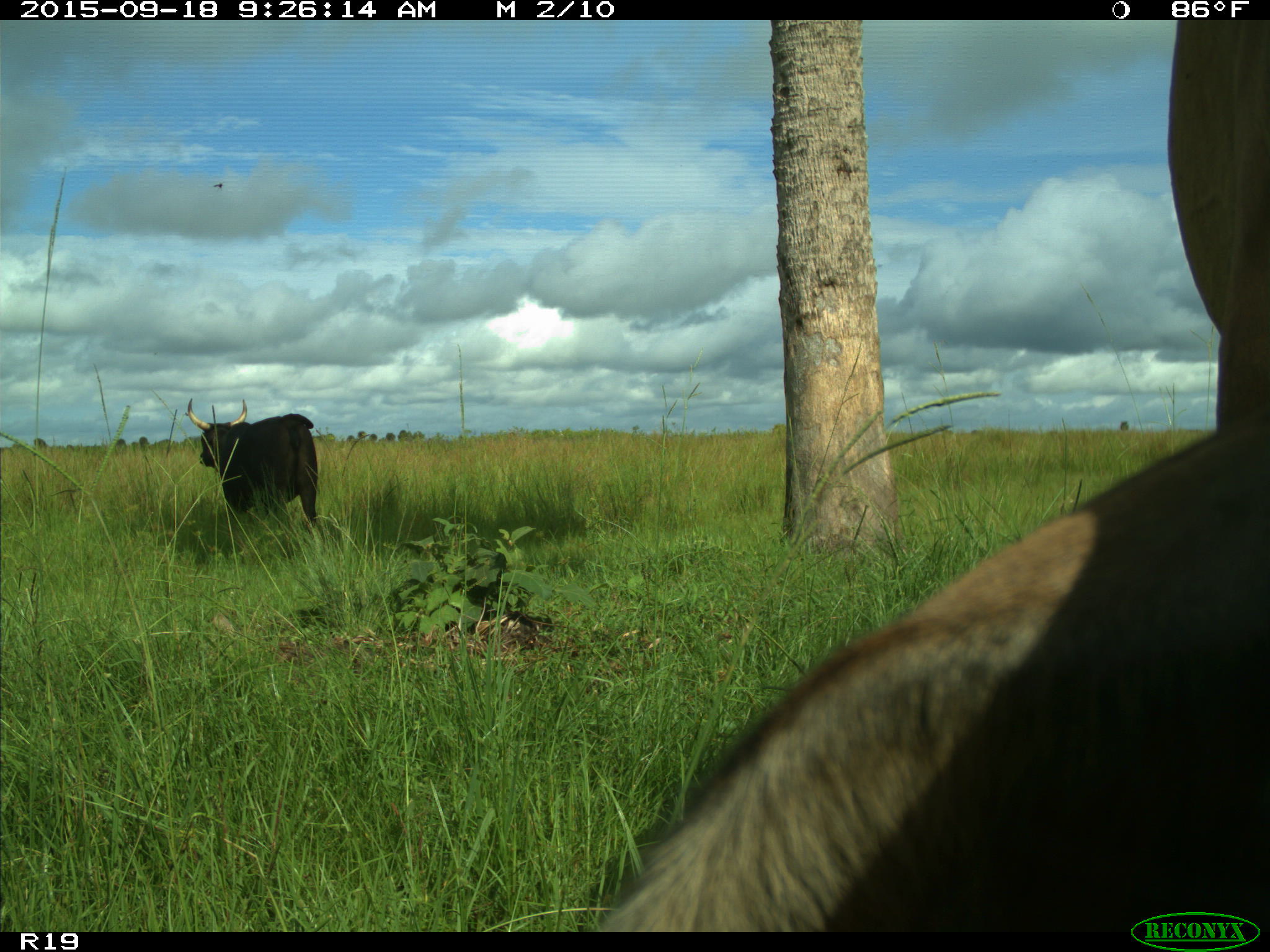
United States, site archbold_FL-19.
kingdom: Animalia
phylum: Chordata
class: Mammalia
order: Artiodactyla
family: Bovidae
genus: Bos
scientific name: Bos taurus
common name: domestic cow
Bos taurus (domestic cow).